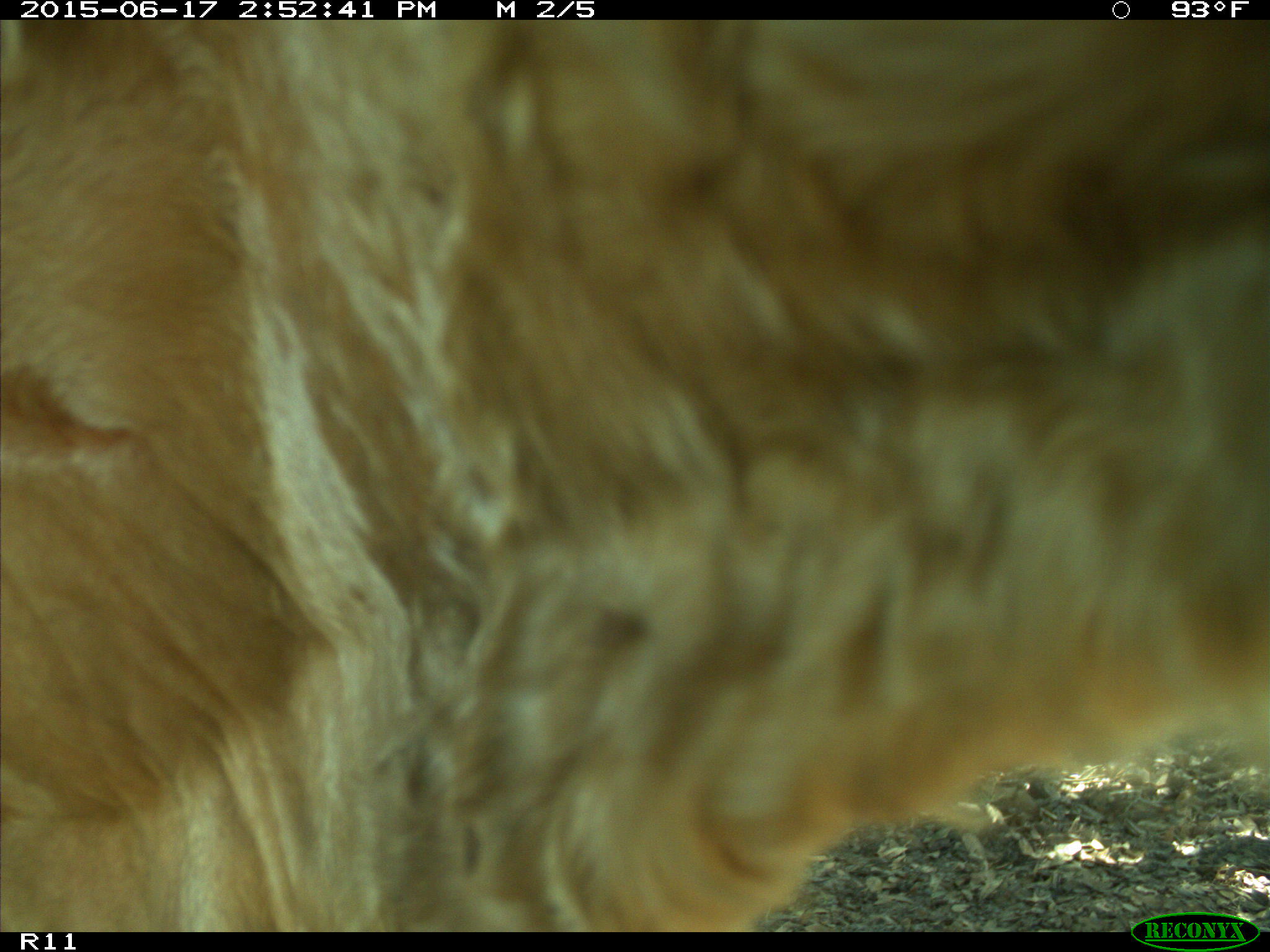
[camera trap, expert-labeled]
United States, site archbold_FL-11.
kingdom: Animalia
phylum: Chordata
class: Mammalia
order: Artiodactyla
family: Bovidae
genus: Bos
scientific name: Bos taurus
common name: domestic cow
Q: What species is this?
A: Bos taurus (domestic cow).